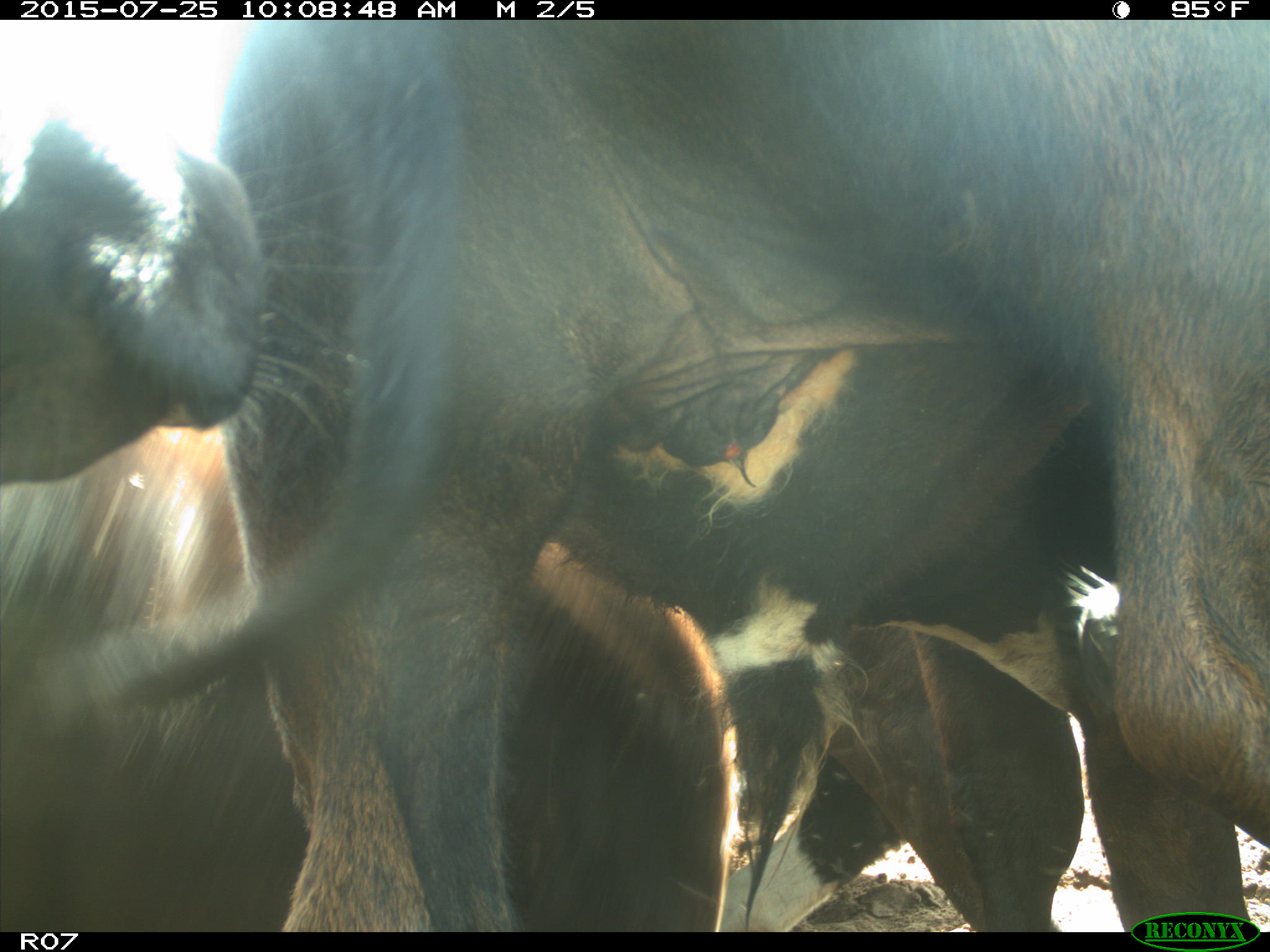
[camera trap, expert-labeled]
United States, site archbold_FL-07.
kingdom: Animalia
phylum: Chordata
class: Mammalia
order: Artiodactyla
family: Bovidae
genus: Bos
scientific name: Bos taurus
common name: domestic cow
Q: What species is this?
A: Bos taurus (domestic cow).